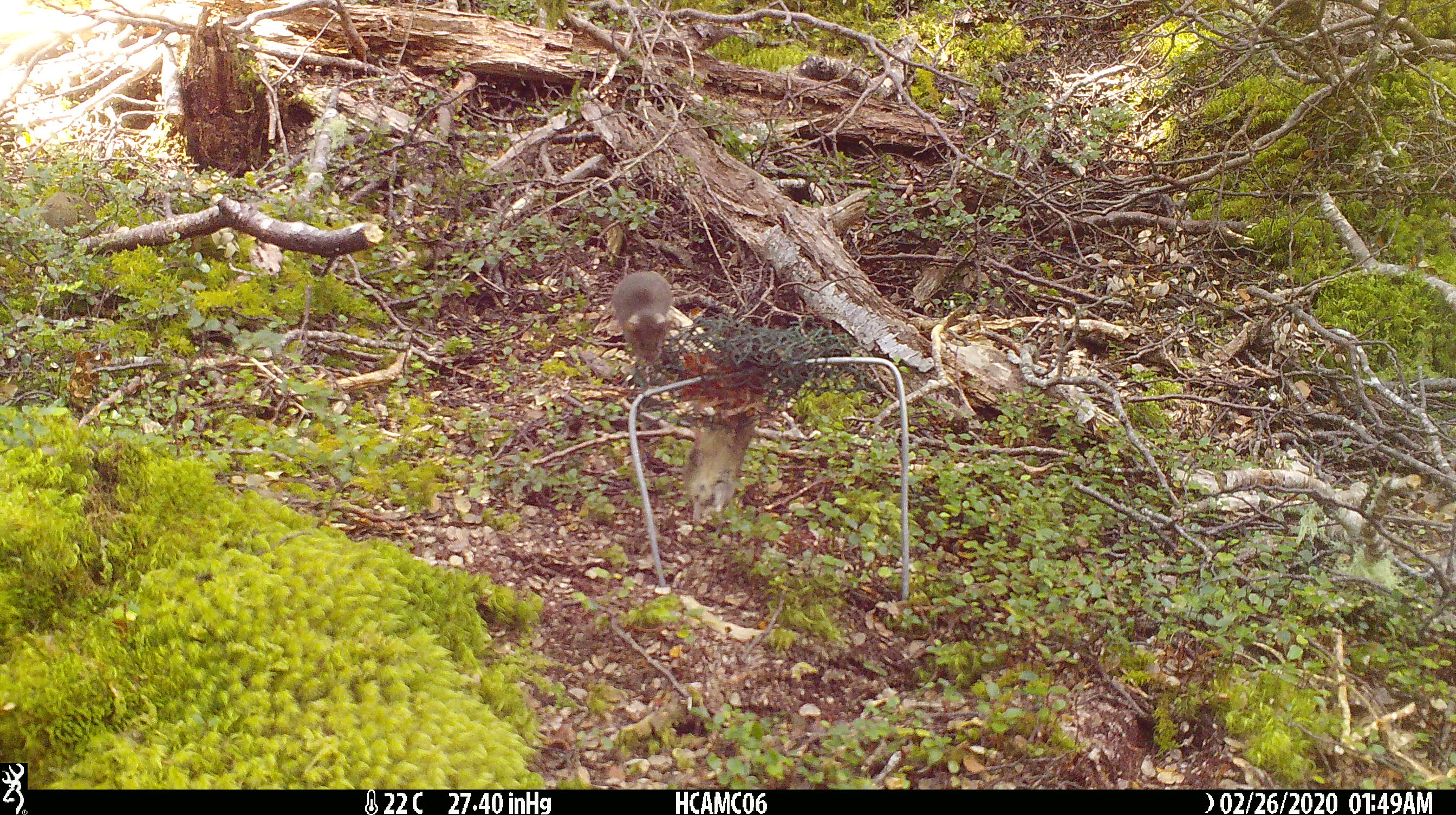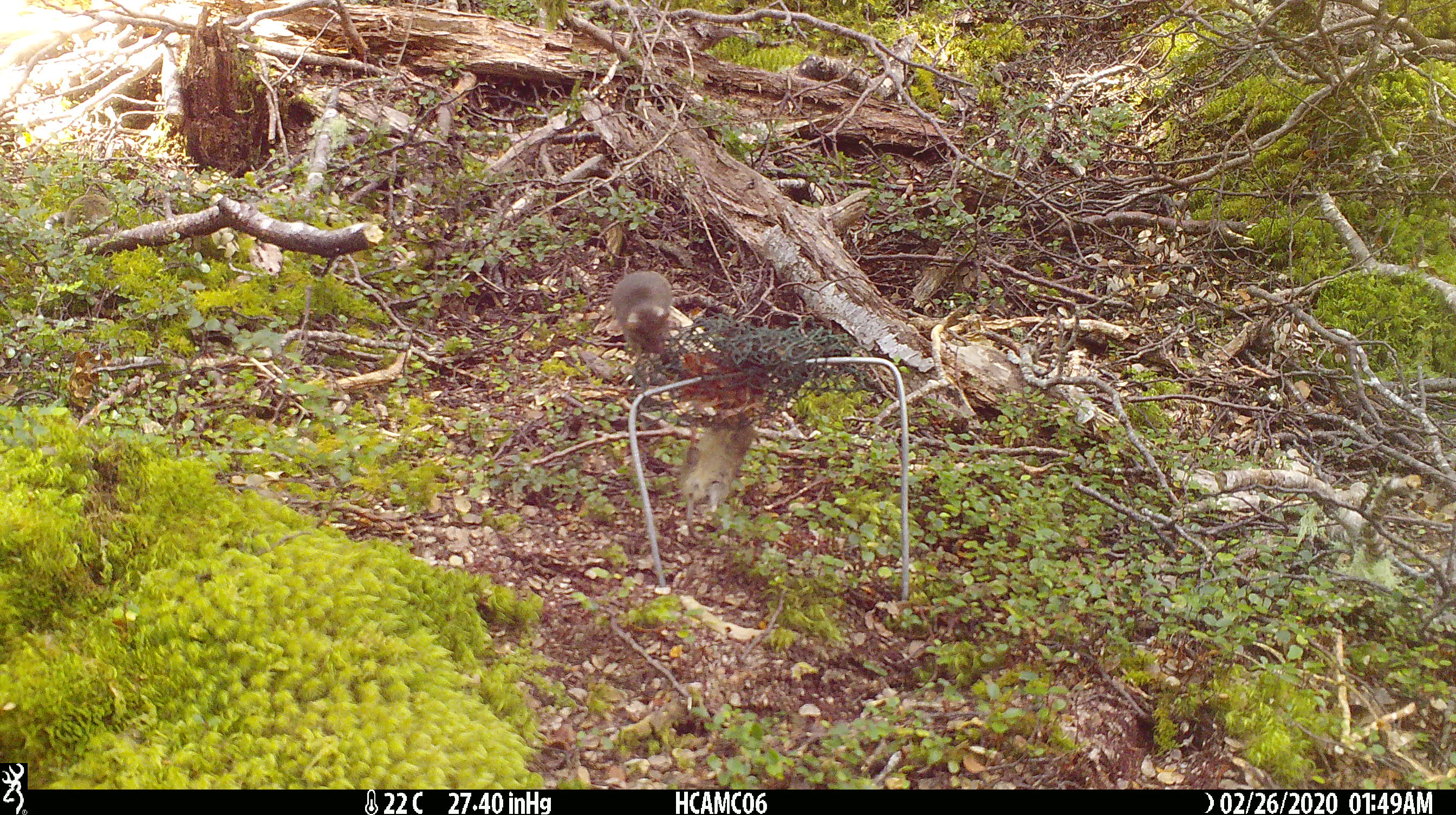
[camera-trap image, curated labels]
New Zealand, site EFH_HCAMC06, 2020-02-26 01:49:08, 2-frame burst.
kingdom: Animalia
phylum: Chordata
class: Mammalia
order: Rodentia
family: Muridae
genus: Mus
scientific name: Mus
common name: mouse